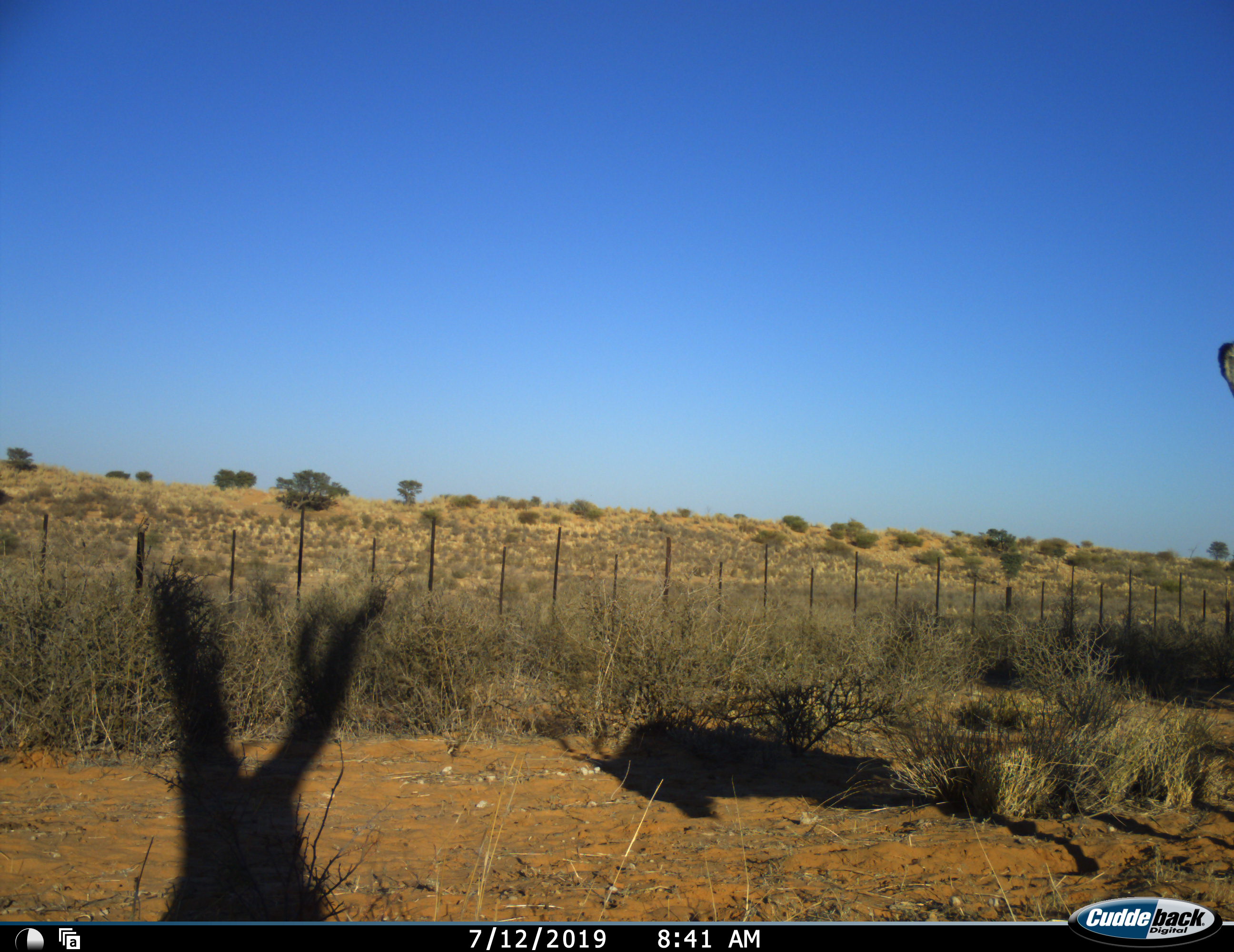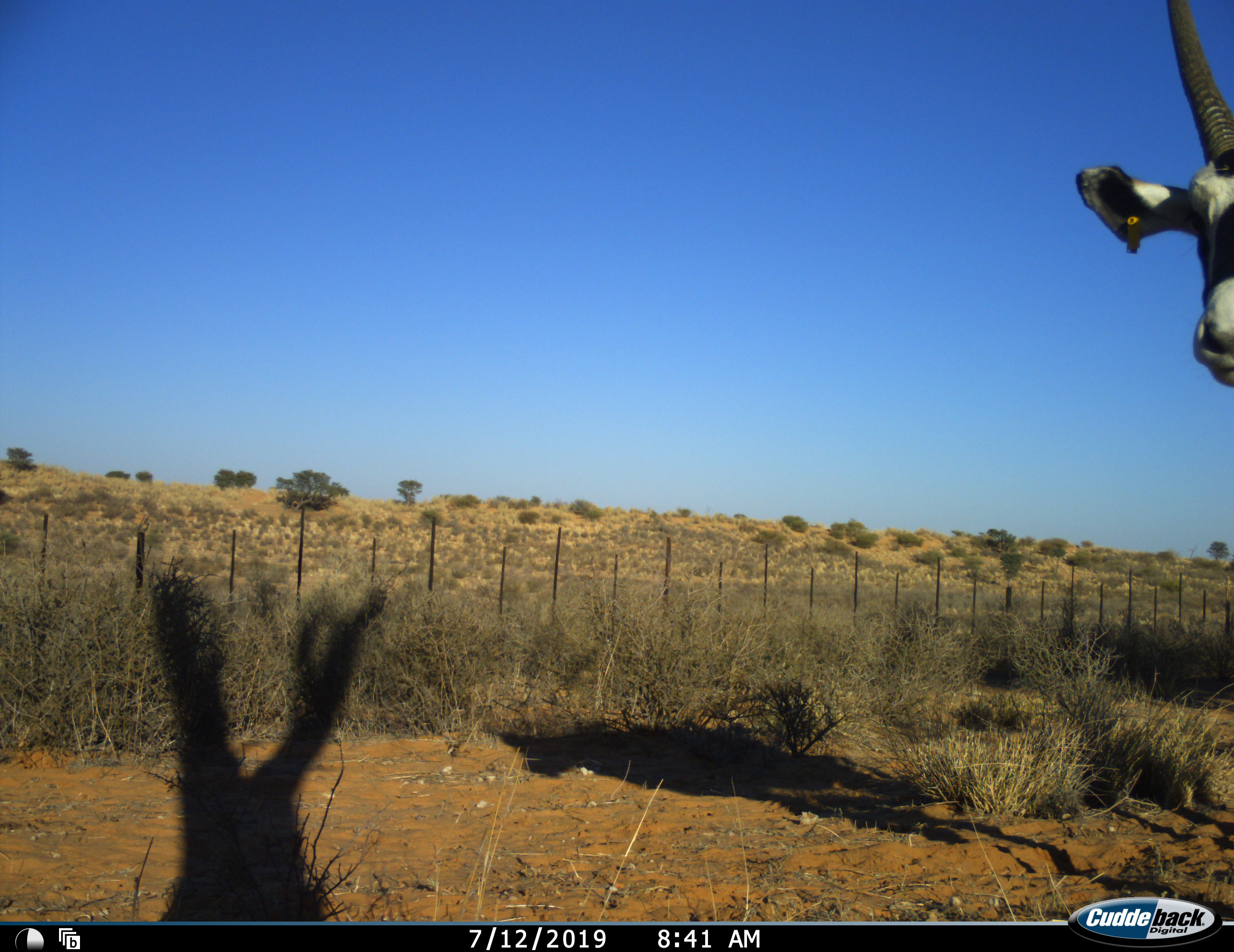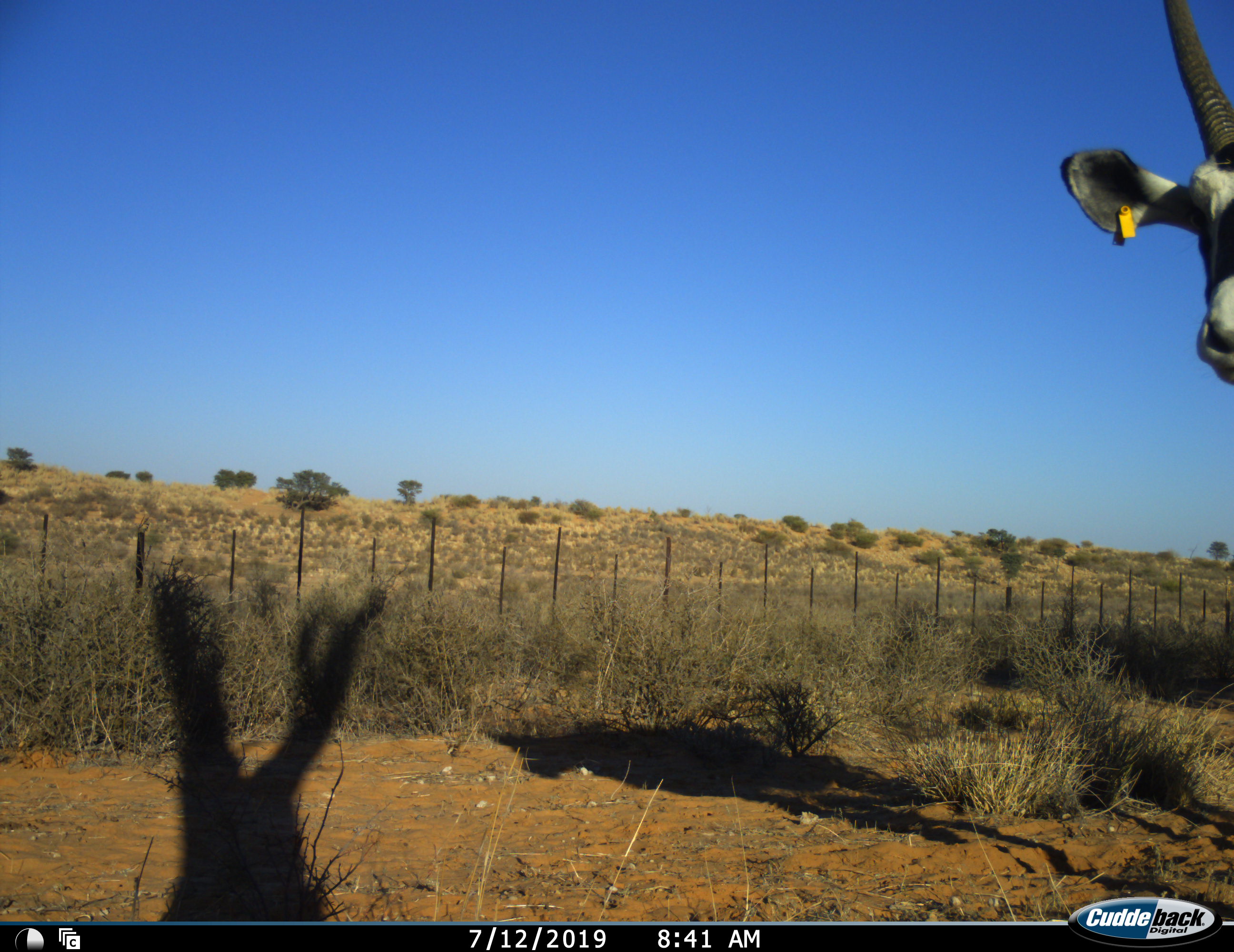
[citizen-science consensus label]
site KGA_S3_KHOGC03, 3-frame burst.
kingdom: Animalia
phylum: Chordata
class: Mammalia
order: Artiodactyla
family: Bovidae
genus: Oryx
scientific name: Oryx gazella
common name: gemsbok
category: oryx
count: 1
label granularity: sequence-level